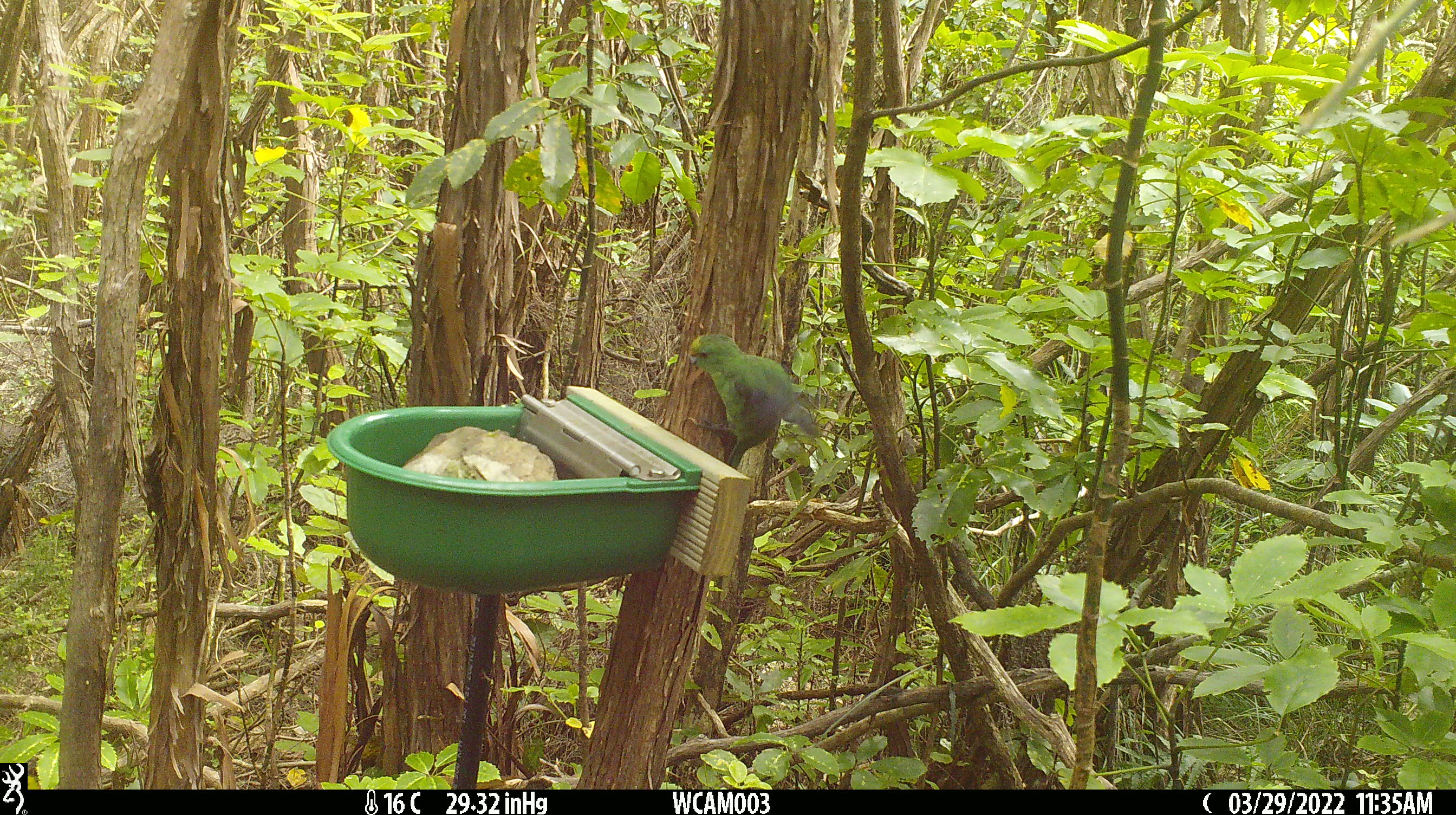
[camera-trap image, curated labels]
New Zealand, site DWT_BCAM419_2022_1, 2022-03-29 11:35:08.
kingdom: Animalia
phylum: Chordata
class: Aves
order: Psittaciformes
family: Psittaculidae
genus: Cyanoramphus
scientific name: Cyanoramphus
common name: parakeet